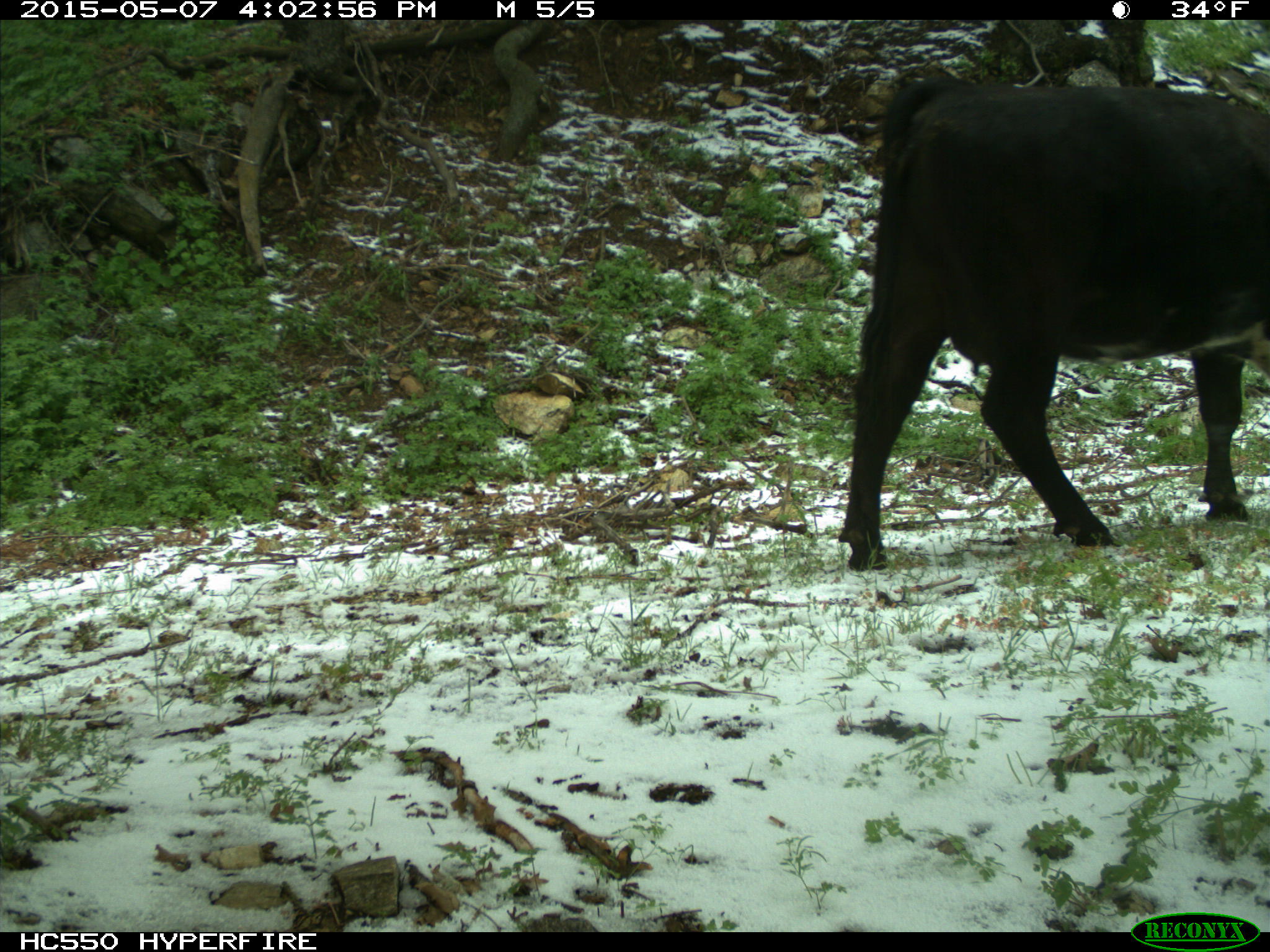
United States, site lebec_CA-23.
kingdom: Animalia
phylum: Chordata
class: Mammalia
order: Artiodactyla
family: Bovidae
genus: Bos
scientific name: Bos taurus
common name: domestic cow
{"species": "Bos taurus (domestic cow)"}